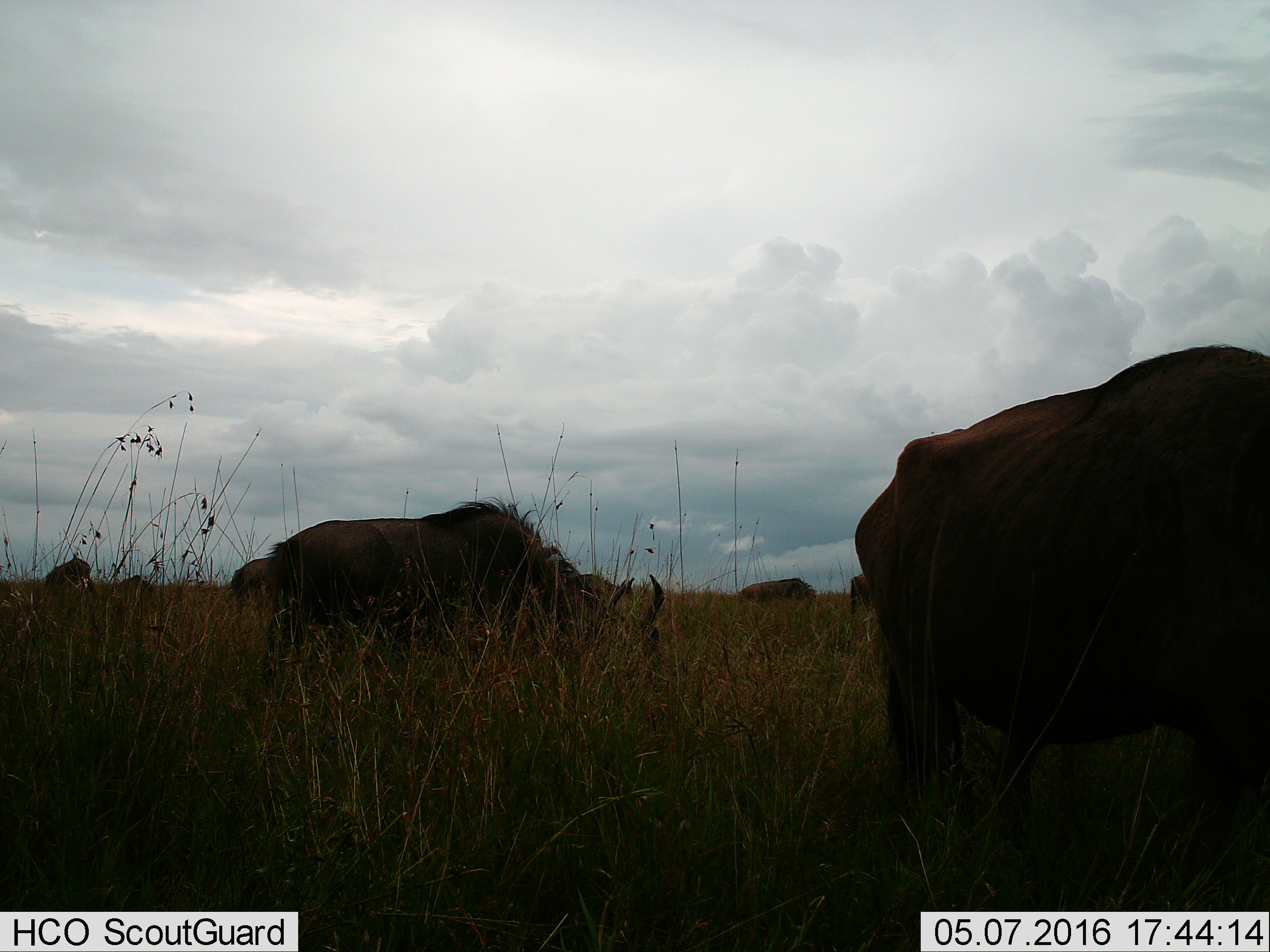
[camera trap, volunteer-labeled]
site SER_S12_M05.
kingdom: Animalia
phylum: Chordata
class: Mammalia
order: Artiodactyla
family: Bovidae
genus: Connochaetes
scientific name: Connochaetes taurinus taurinus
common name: blue wildebeest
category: wildebeestblue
Wildebeestblue (blue wildebeest) (Connochaetes taurinus taurinus), count 6. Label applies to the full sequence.